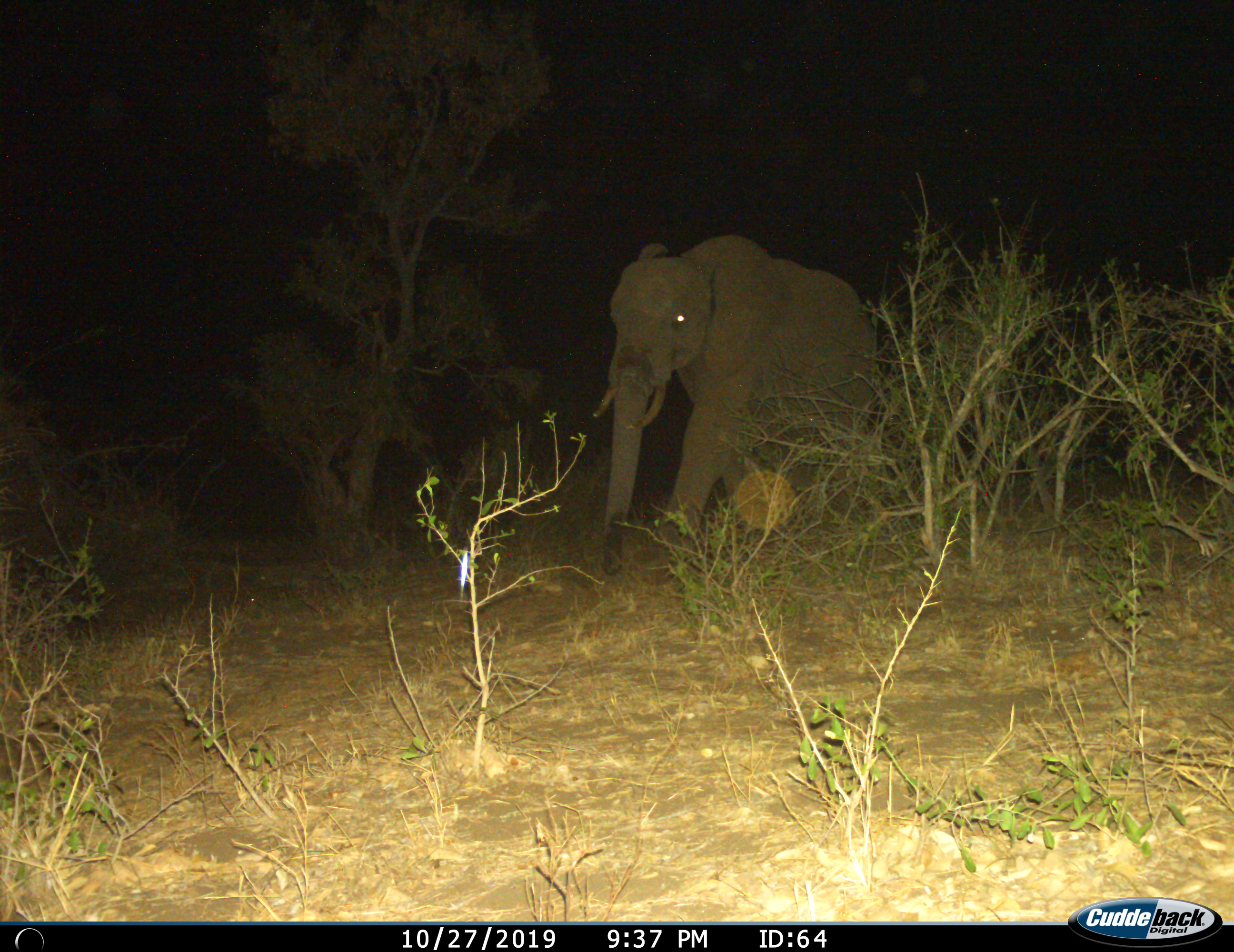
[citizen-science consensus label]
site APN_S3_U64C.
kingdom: Animalia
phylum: Chordata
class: Mammalia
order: Proboscidea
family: Elephantidae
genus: Loxodonta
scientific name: Loxodonta africana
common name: african bush elephant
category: elephant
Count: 1.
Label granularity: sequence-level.